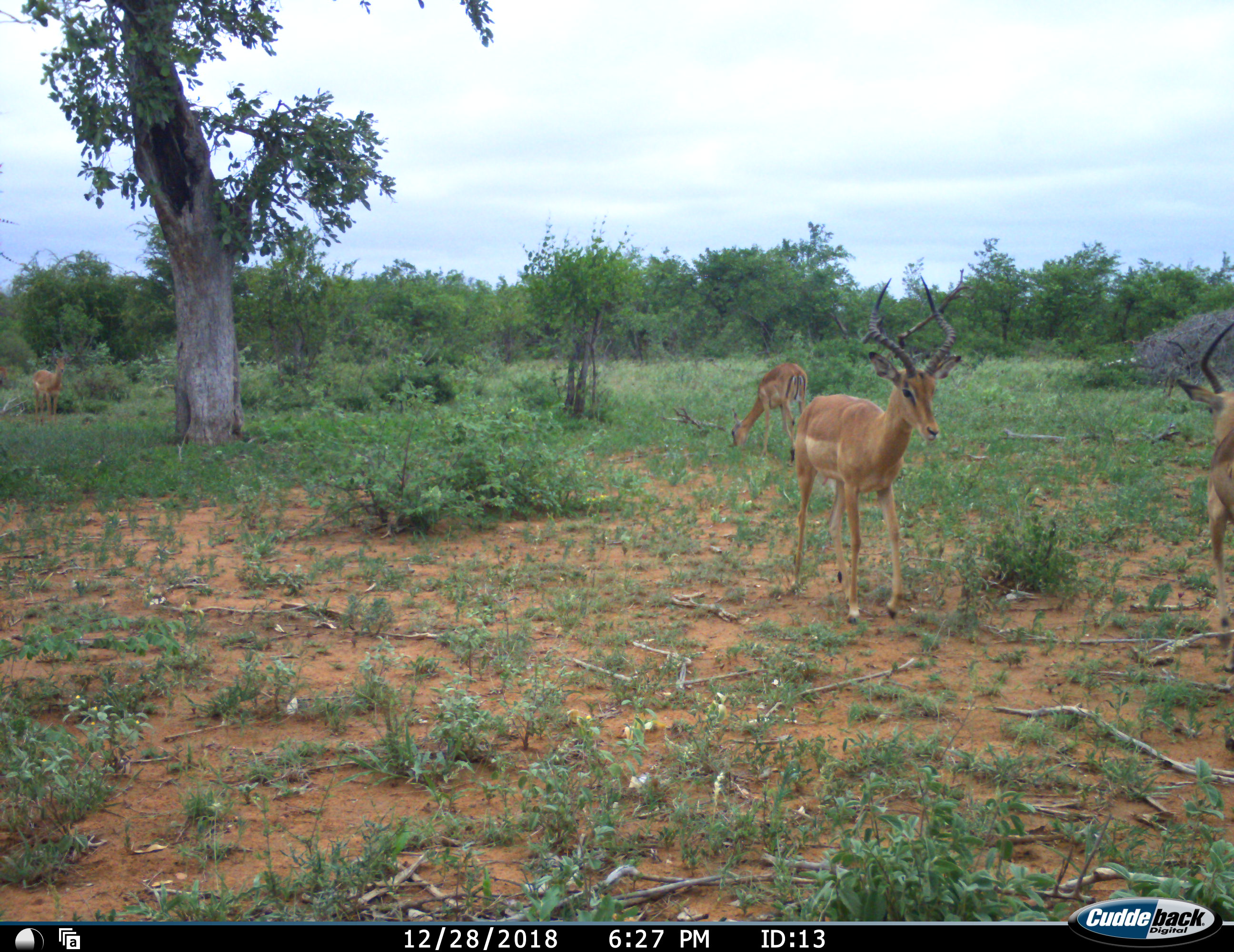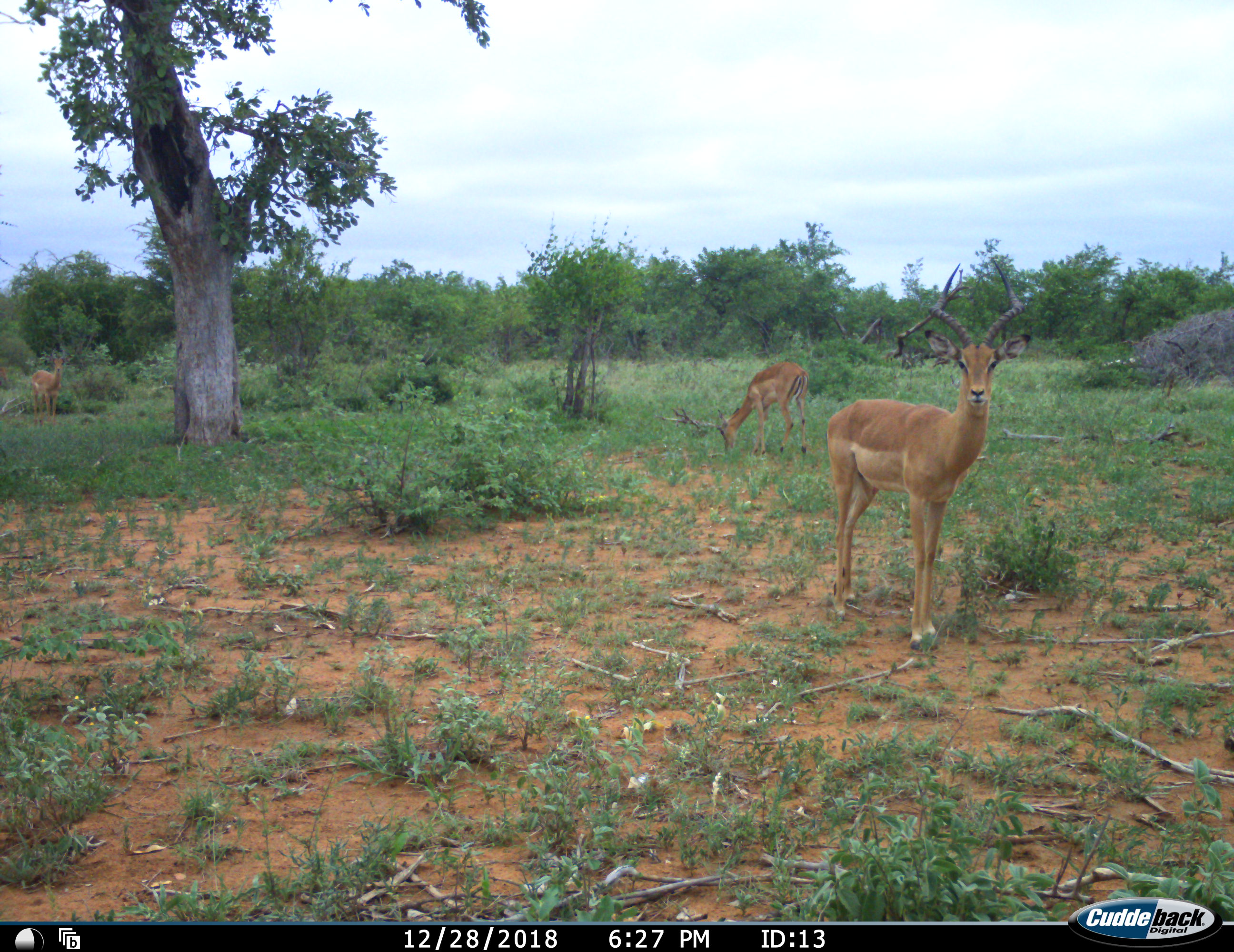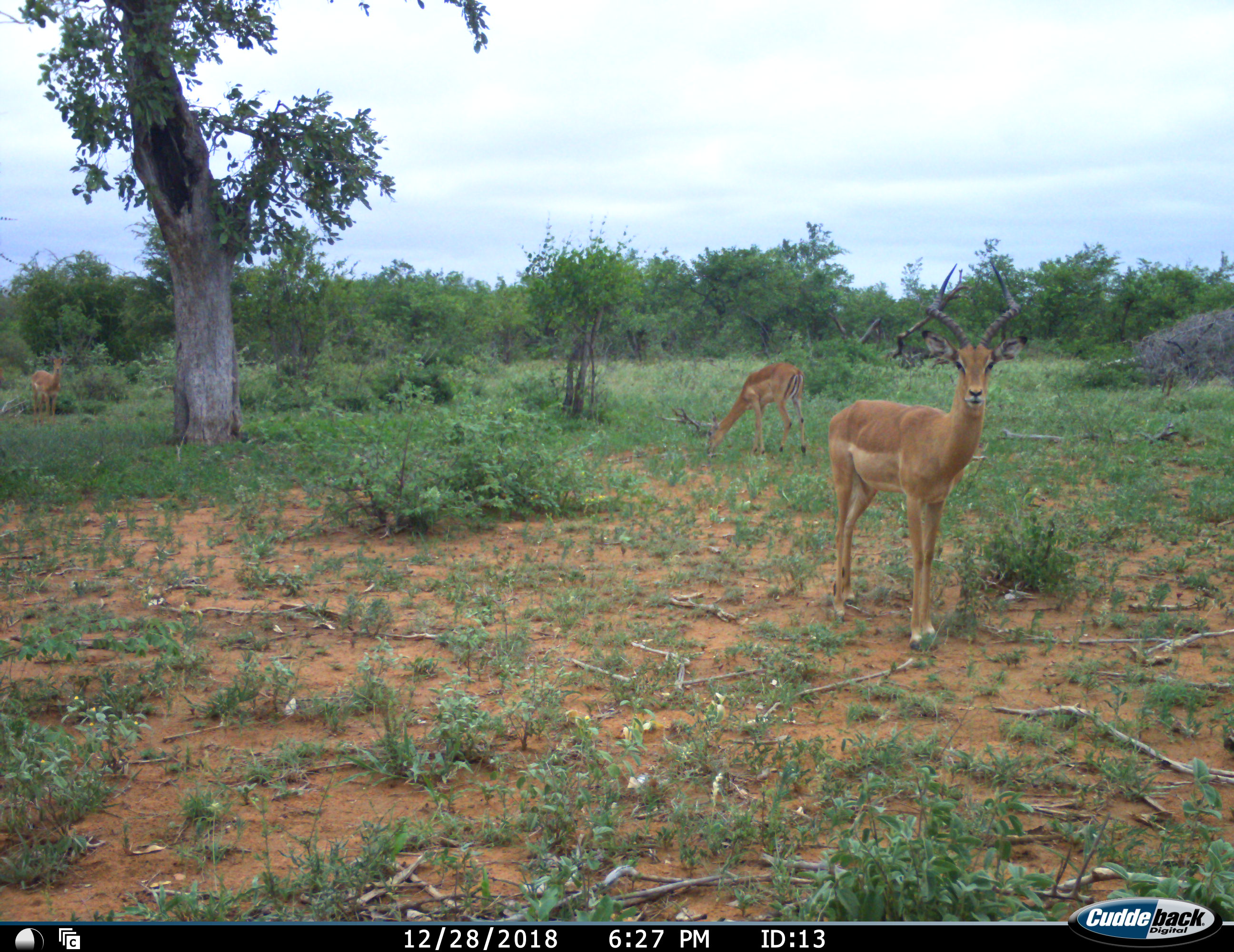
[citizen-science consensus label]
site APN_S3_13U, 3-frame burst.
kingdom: Animalia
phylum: Chordata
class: Mammalia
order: Artiodactyla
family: Bovidae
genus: Aepyceros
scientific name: Aepyceros melampus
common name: impala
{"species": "impala (Aepyceros melampus)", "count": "4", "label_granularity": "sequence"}